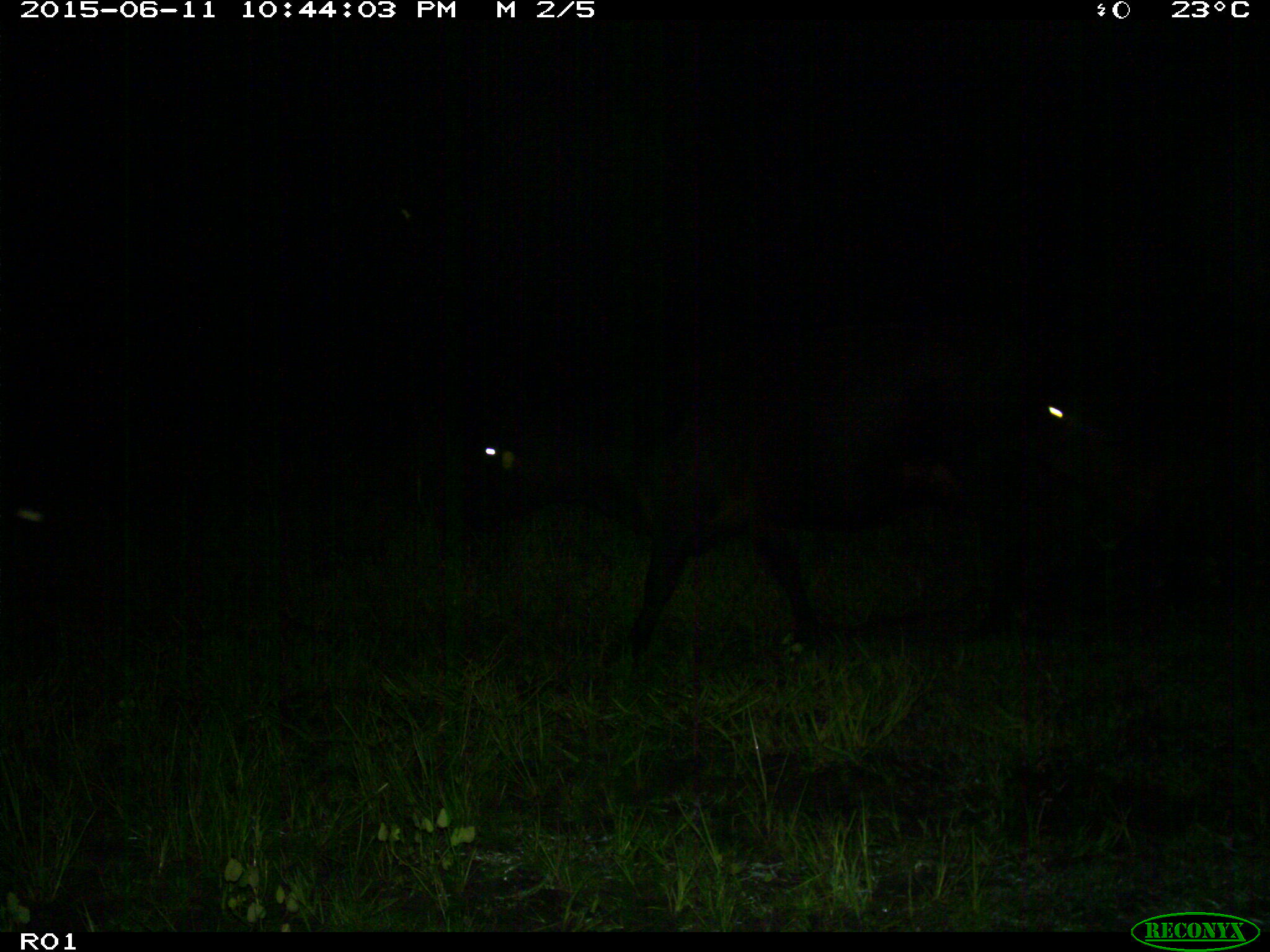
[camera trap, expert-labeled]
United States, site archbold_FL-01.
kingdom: Animalia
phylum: Chordata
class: Mammalia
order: Artiodactyla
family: Bovidae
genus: Bos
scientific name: Bos taurus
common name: domestic cow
Bos taurus (domestic cow).